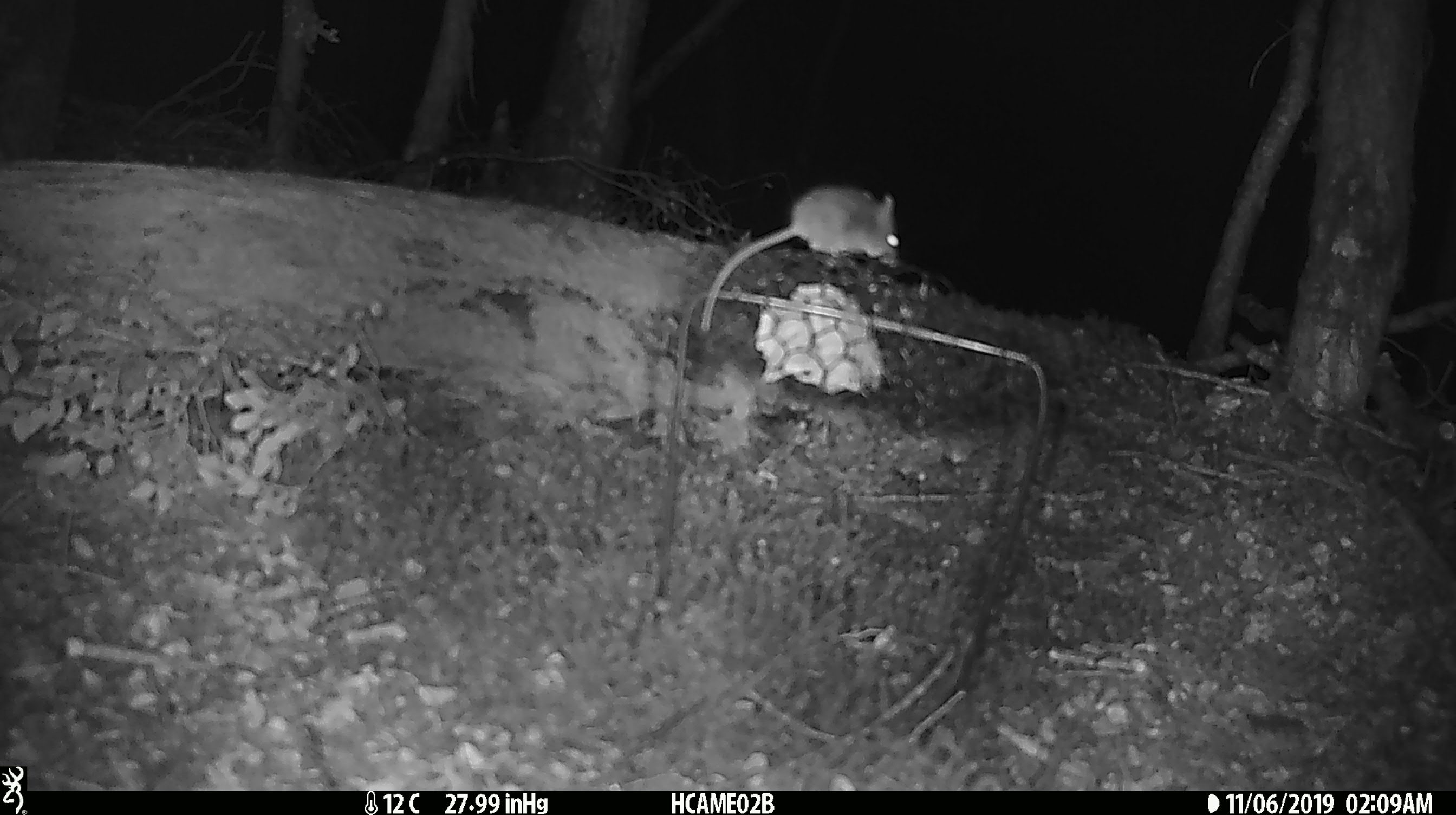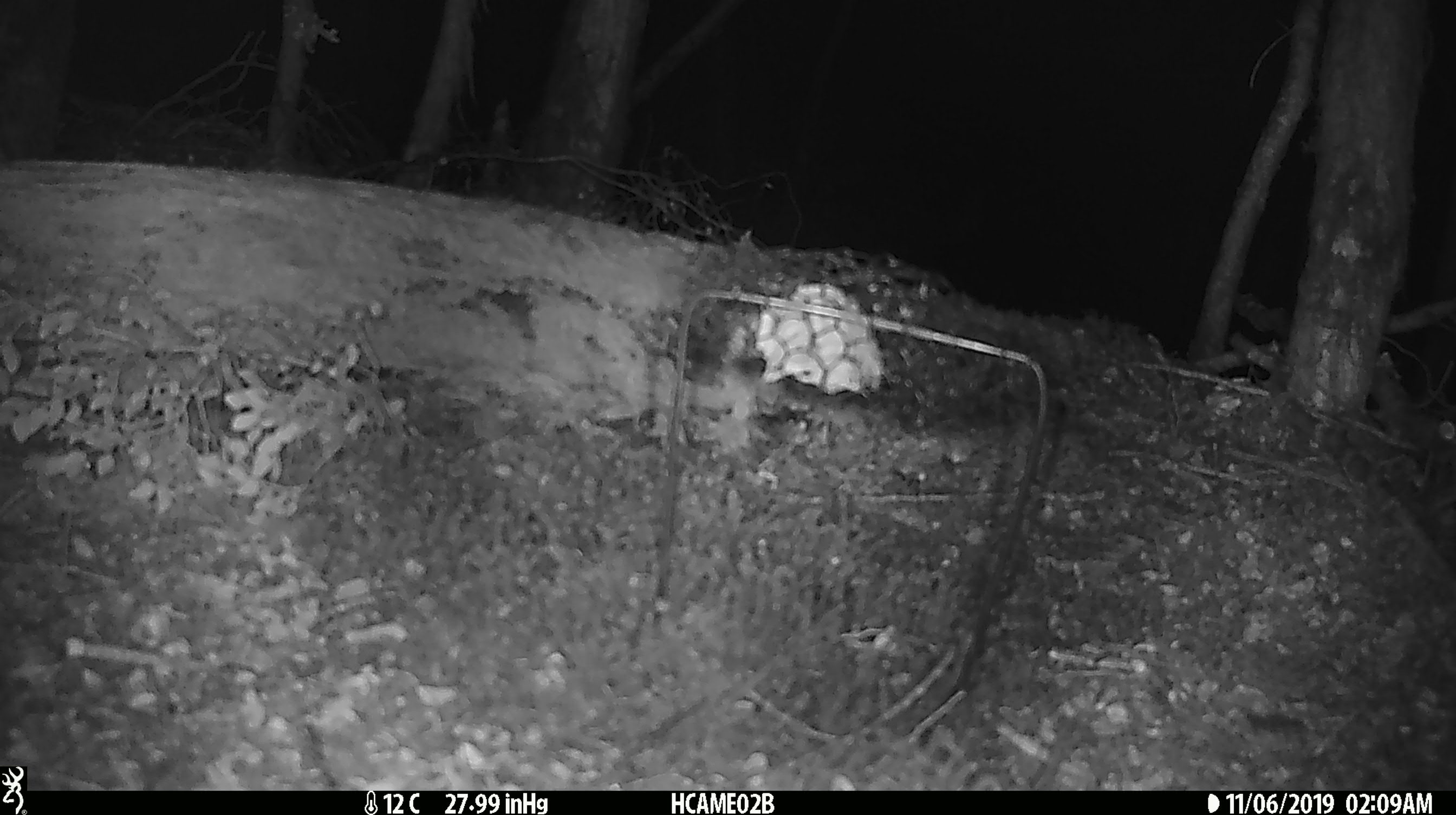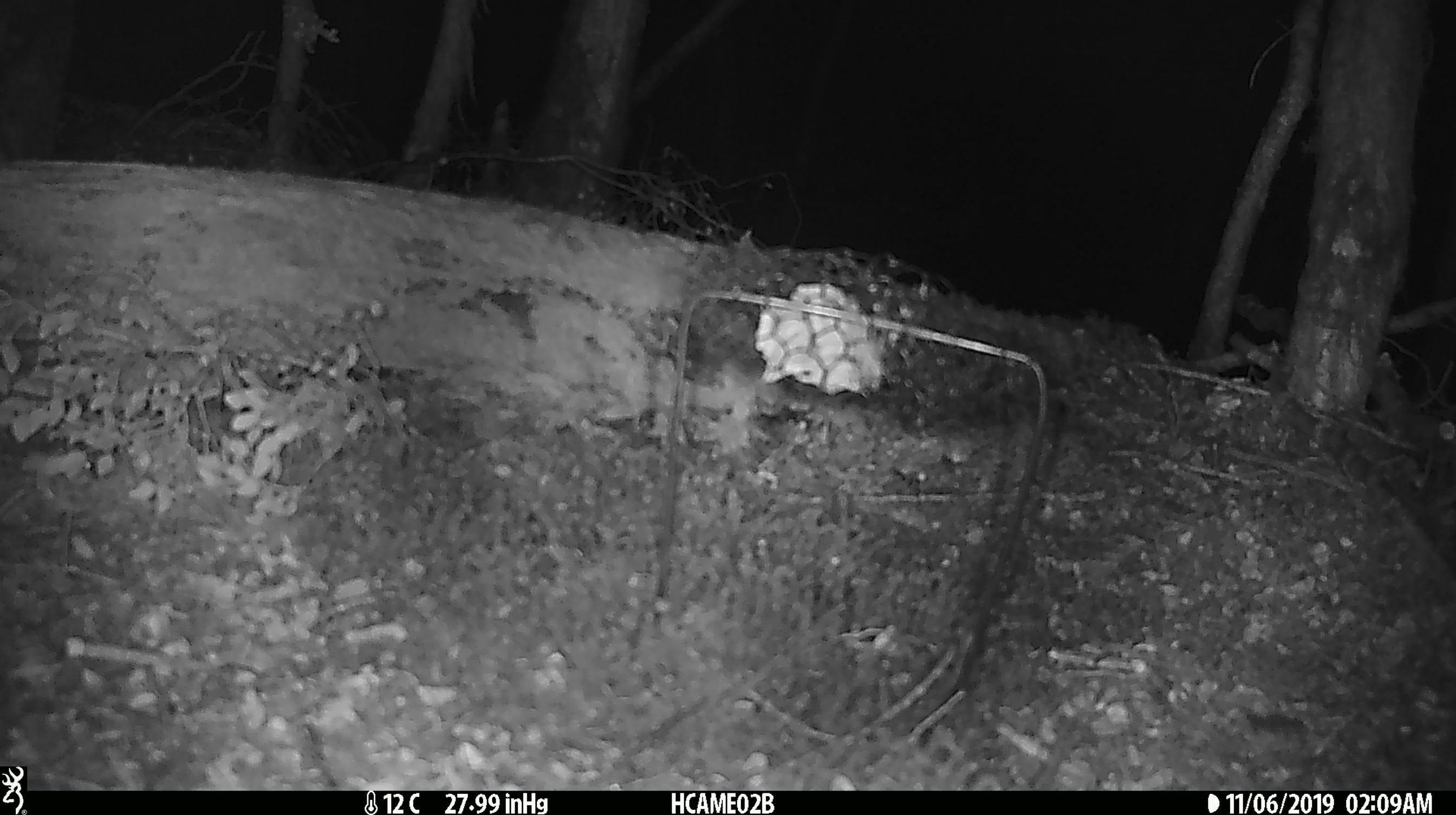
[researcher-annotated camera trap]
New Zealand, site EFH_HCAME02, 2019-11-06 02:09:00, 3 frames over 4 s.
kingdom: Animalia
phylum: Chordata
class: Mammalia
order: Rodentia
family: Muridae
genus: Mus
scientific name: Mus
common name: mouse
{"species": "mouse (Mus)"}